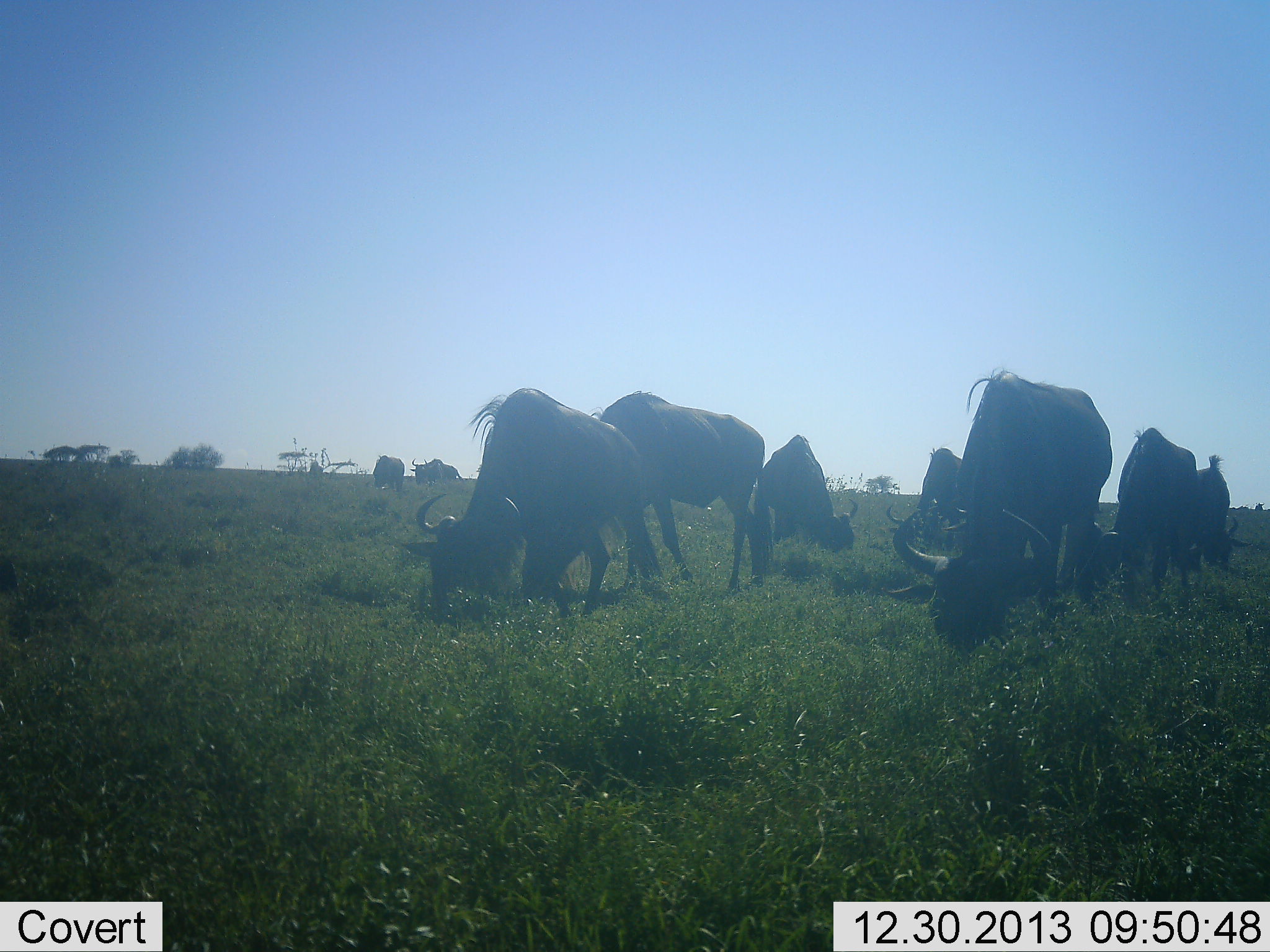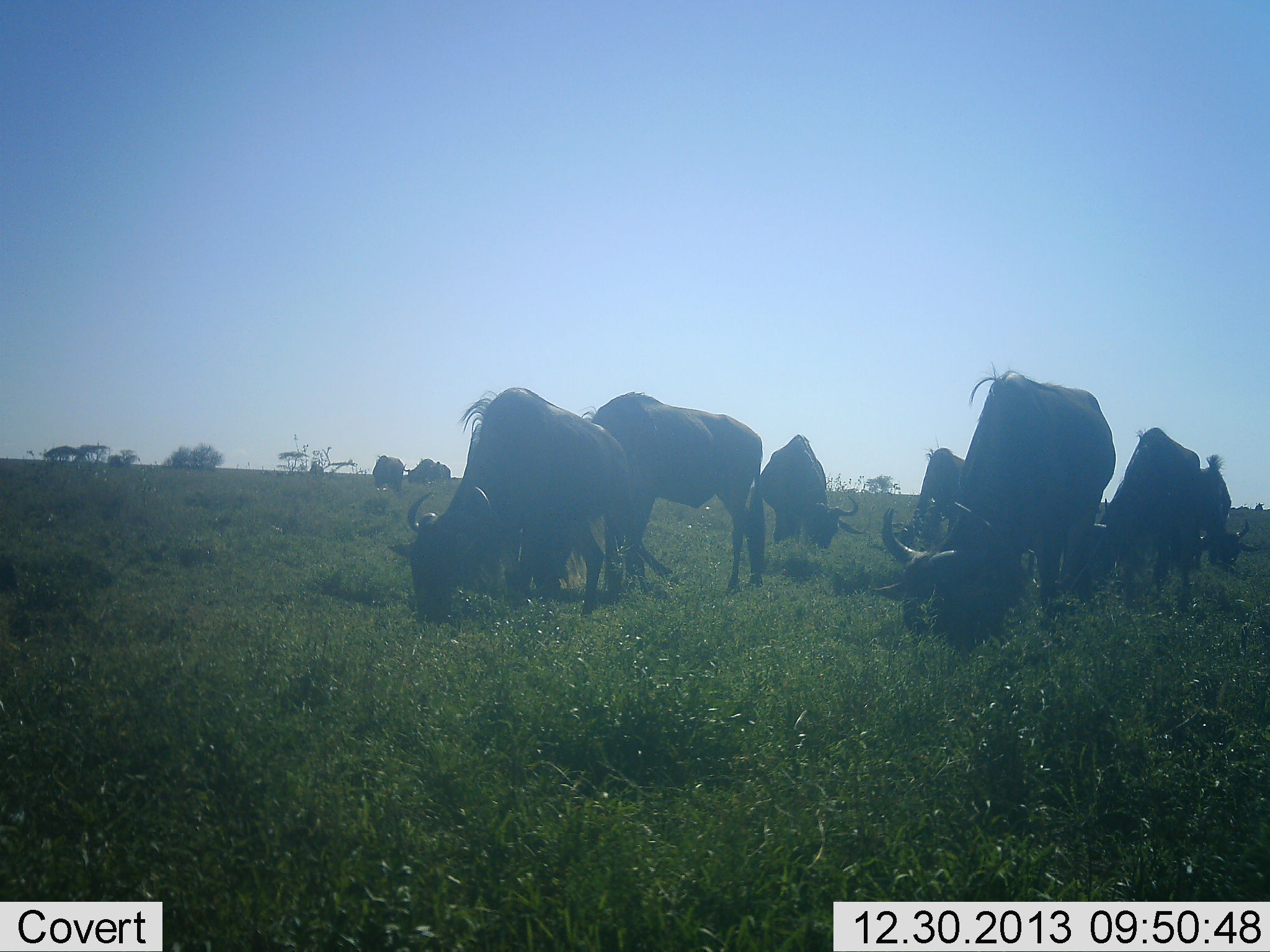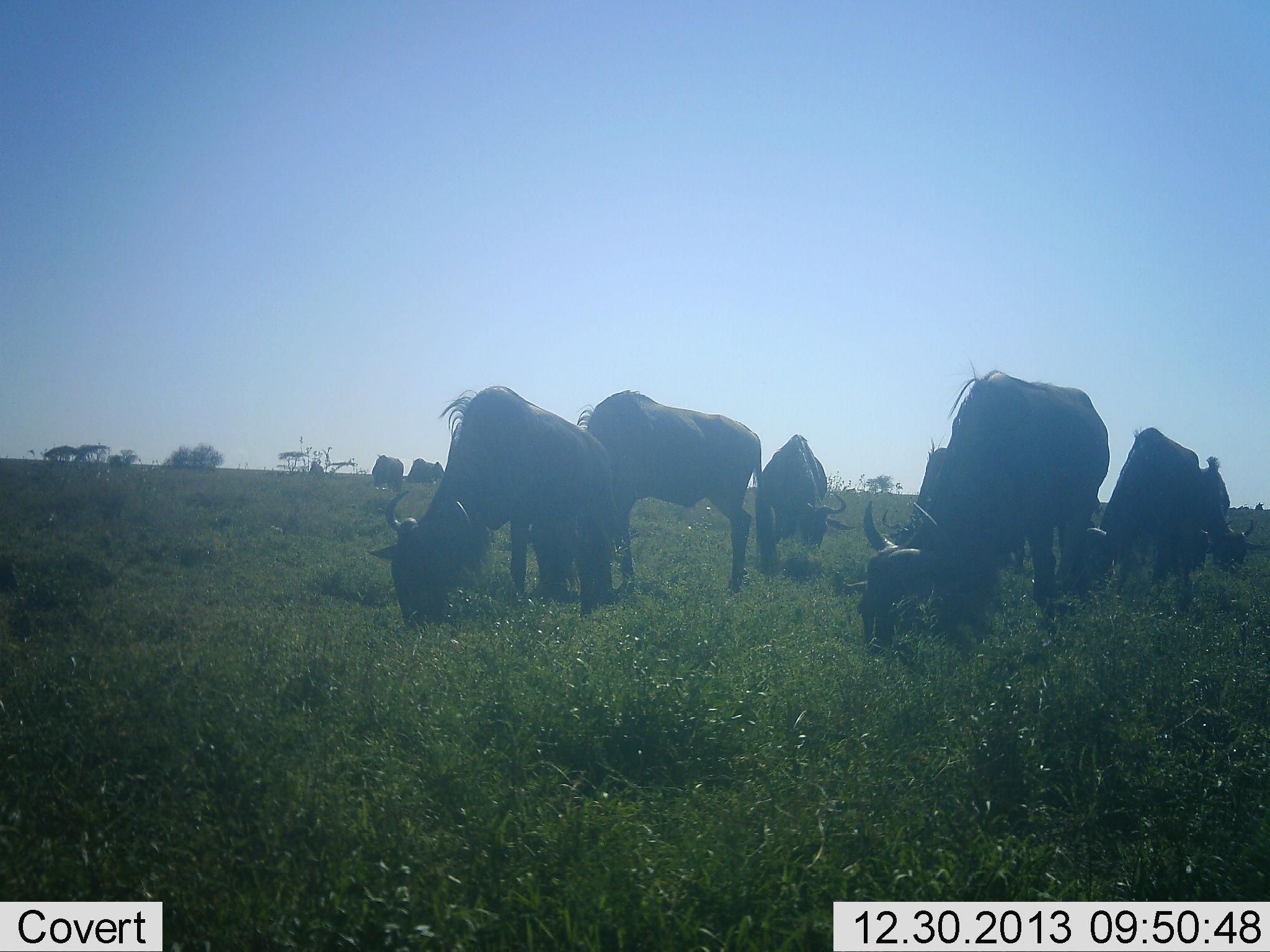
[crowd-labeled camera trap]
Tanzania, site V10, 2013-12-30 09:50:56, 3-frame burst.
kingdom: Animalia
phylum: Chordata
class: Mammalia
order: Artiodactyla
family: Bovidae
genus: Connochaetes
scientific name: Connochaetes taurinus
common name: blue wildebeest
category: wildebeest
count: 10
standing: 20%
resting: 0%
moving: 10%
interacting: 0%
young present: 0%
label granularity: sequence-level